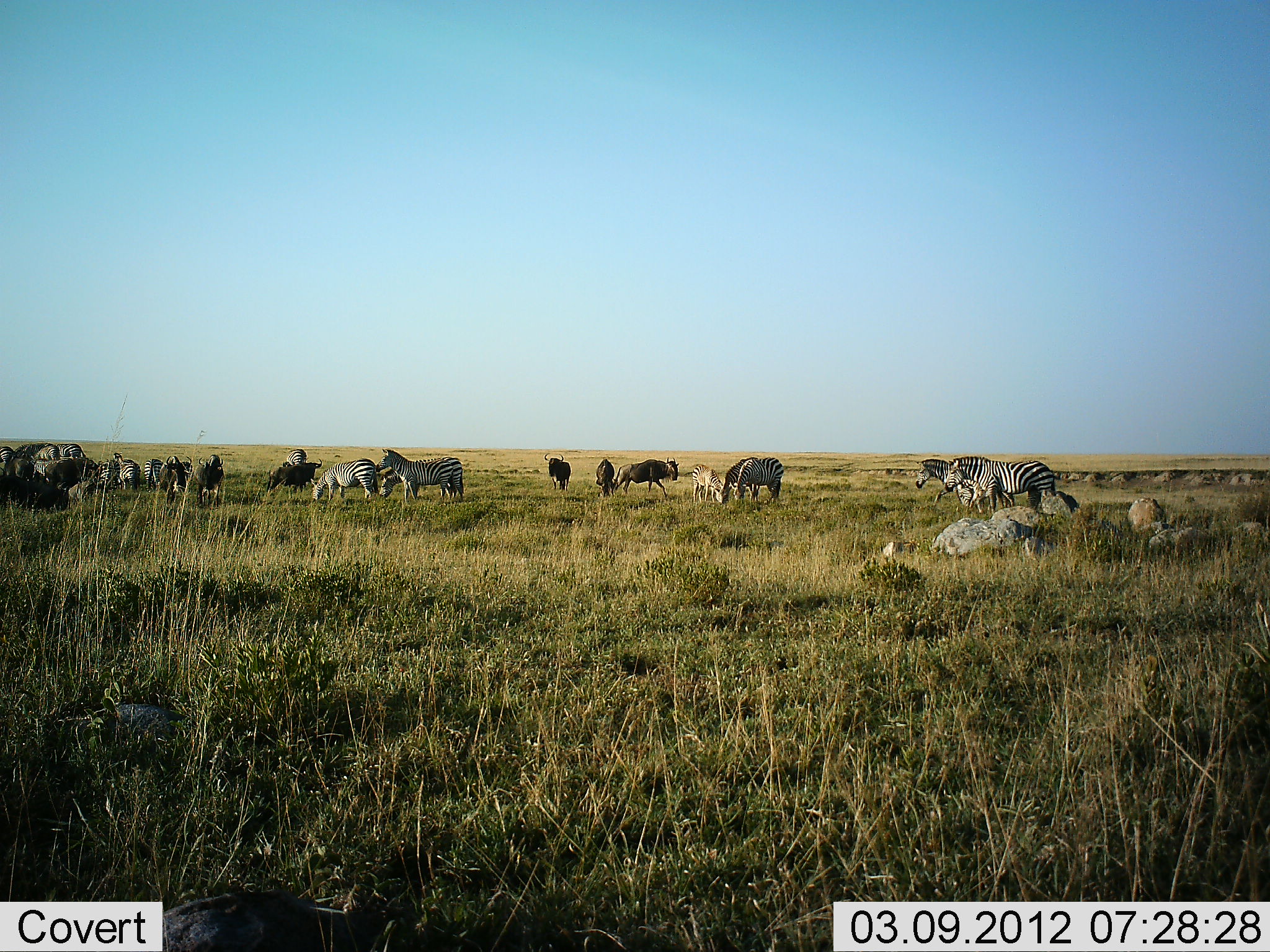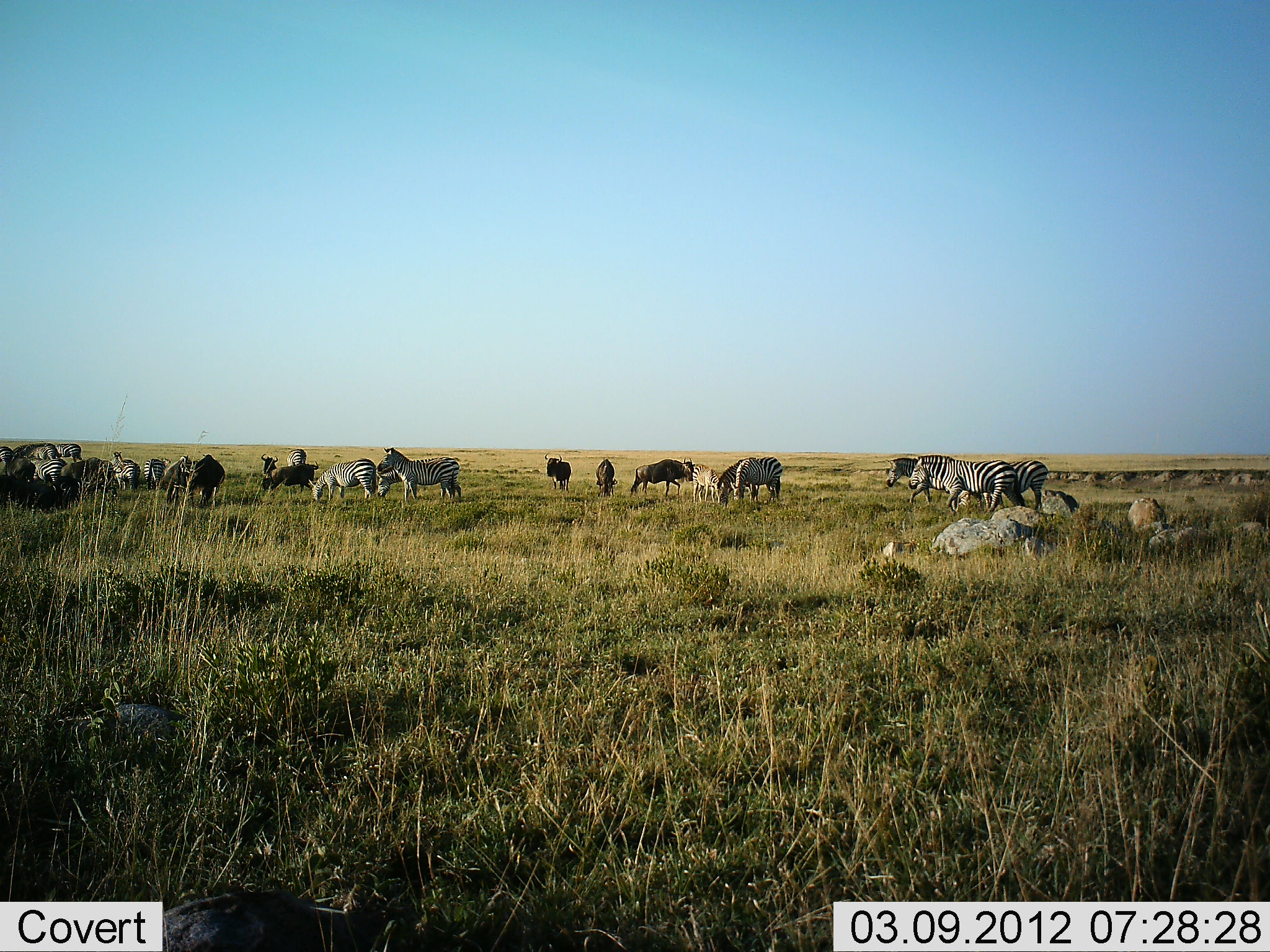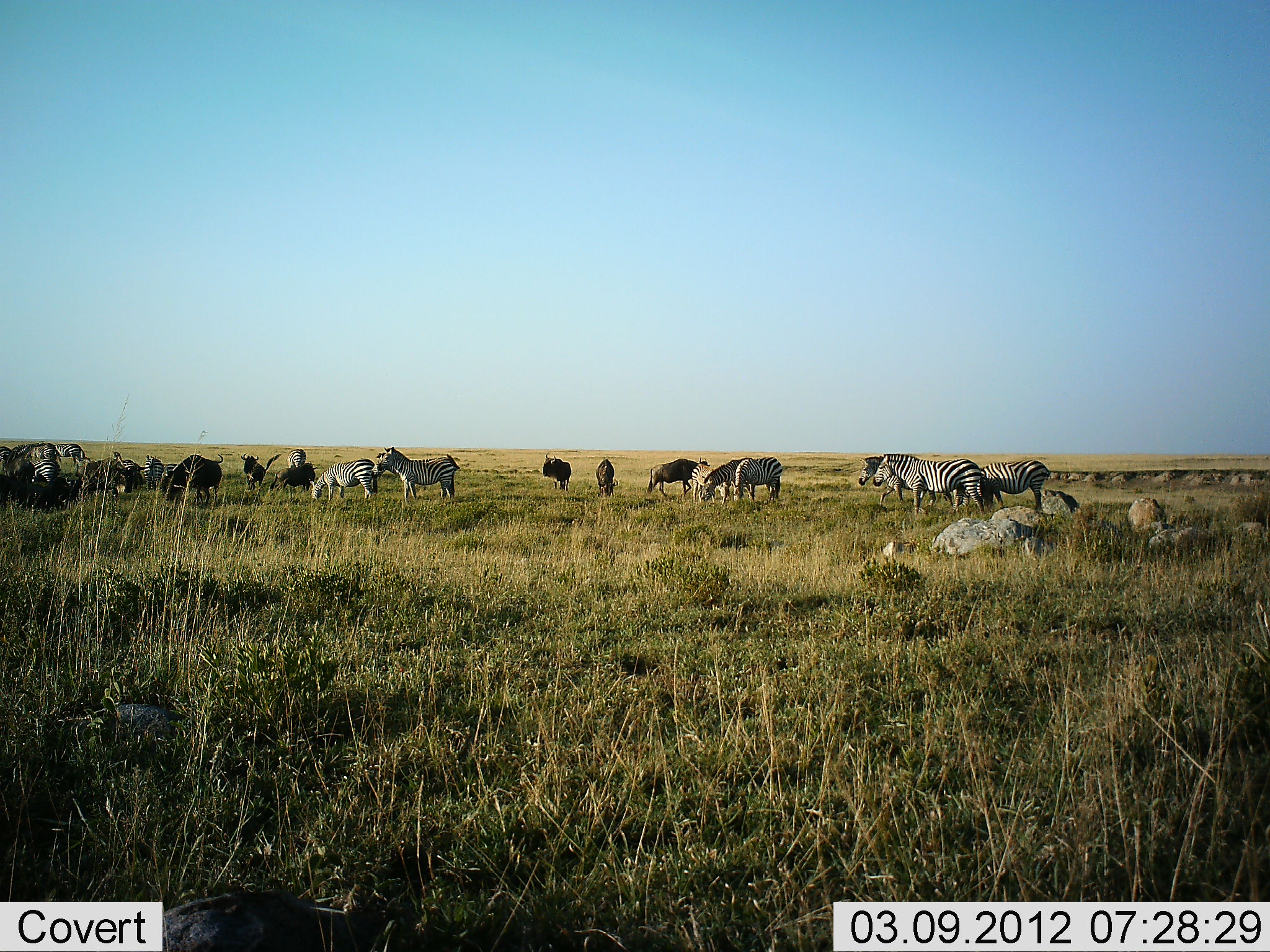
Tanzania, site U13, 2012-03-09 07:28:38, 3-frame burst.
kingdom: Animalia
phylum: Chordata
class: Mammalia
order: Artiodactyla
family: Bovidae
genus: Connochaetes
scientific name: Connochaetes taurinus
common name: blue wildebeest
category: wildebeest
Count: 8.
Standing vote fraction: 78%.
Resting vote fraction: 6%.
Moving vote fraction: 72%.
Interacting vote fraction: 0%.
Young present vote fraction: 22%.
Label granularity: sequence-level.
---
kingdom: Animalia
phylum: Chordata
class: Mammalia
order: Perissodactyla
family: Equidae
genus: Equus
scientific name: Equus quagga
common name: plains zebra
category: zebra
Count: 11-50.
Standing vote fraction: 65%.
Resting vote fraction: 0%.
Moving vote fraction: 65%.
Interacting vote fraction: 0%.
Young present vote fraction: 9%.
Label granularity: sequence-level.